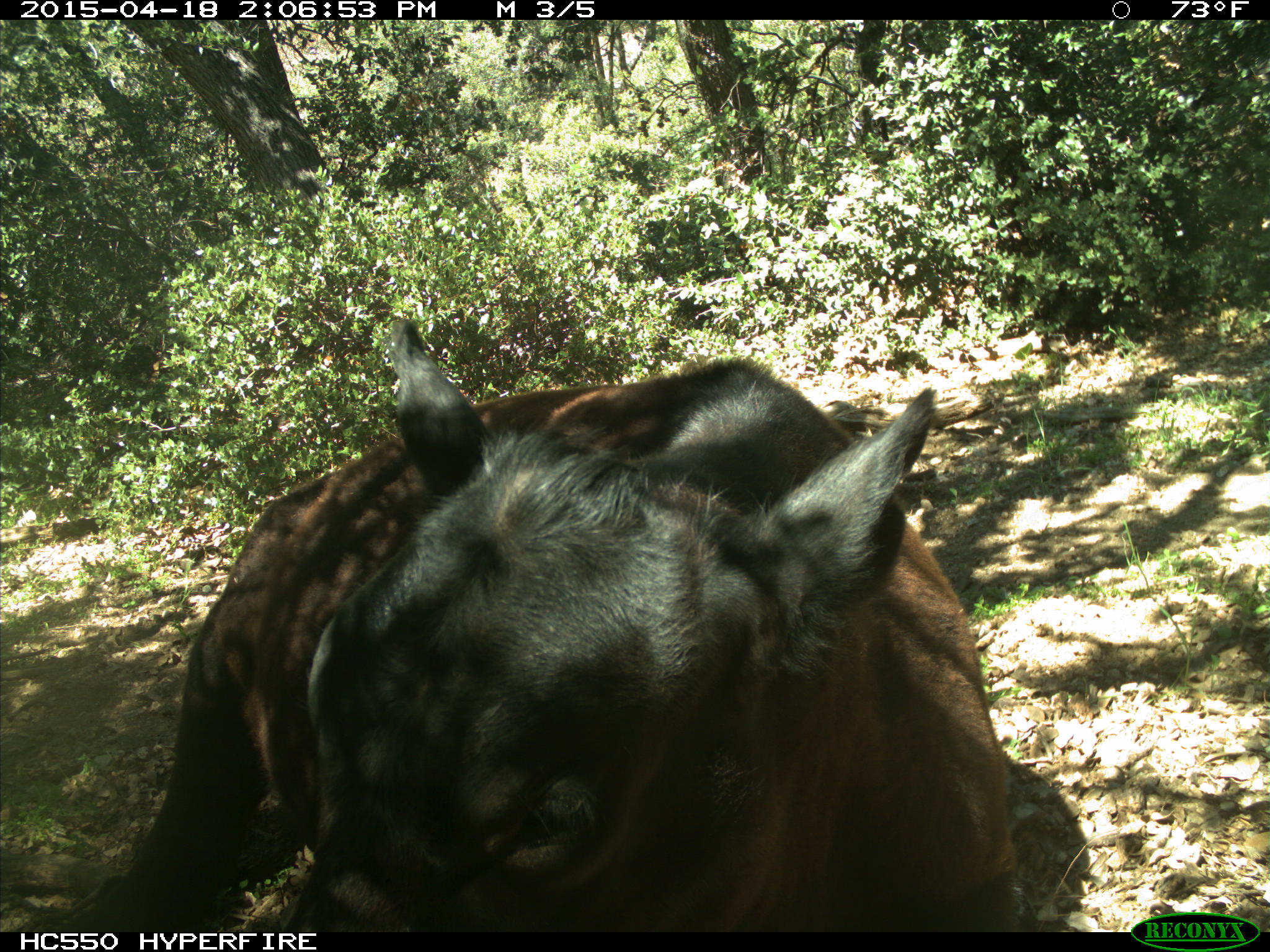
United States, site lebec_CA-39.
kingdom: Animalia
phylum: Chordata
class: Mammalia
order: Artiodactyla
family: Bovidae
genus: Bos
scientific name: Bos taurus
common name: domestic cow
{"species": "Bos taurus (domestic cow)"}